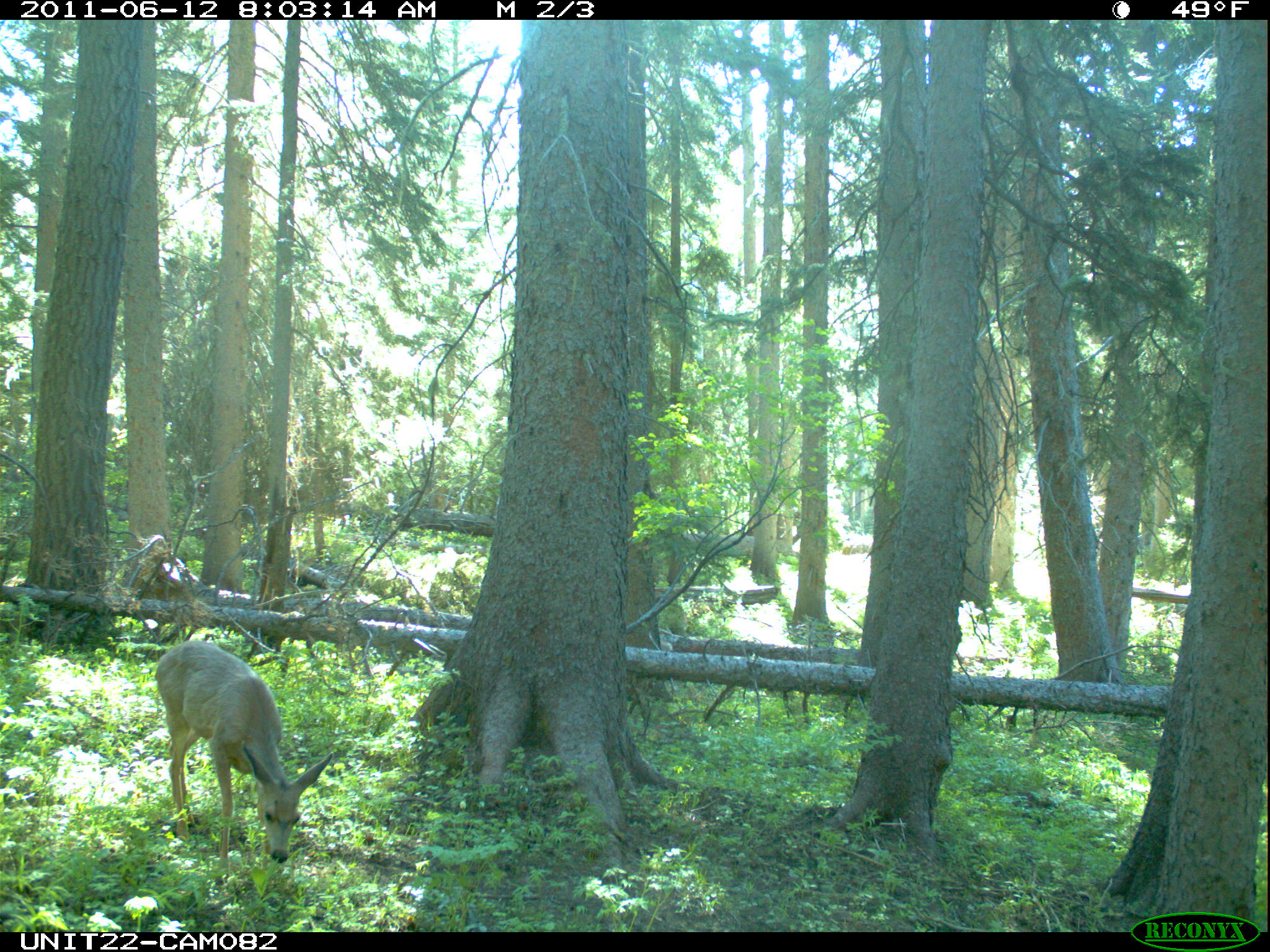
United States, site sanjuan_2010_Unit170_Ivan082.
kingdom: Animalia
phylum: Chordata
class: Mammalia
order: Artiodactyla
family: Cervidae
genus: Odocoileus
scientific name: Odocoileus hemionus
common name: mule deer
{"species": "Odocoileus hemionus (mule deer)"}